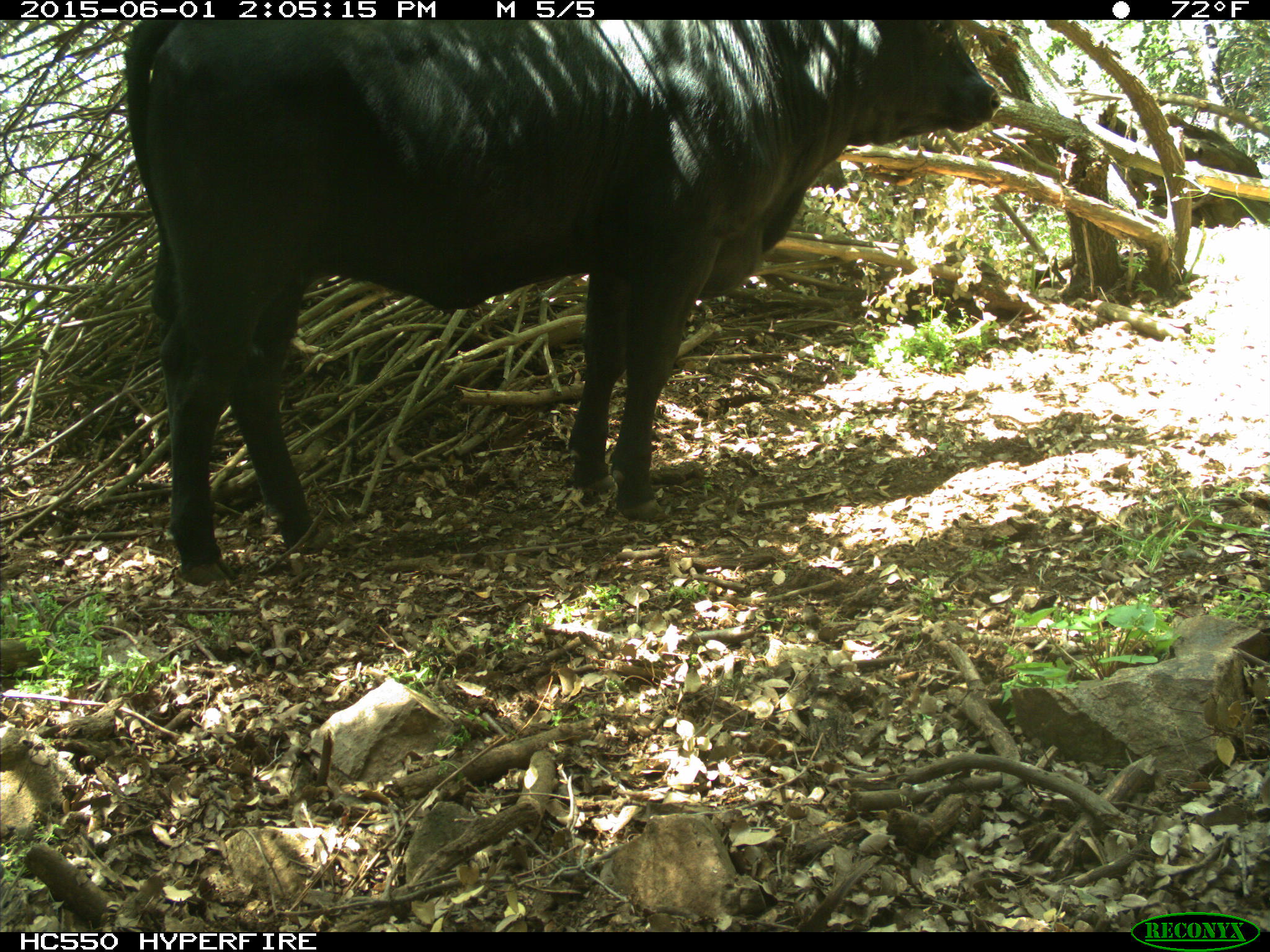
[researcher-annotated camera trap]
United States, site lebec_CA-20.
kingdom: Animalia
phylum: Chordata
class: Mammalia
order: Artiodactyla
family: Bovidae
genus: Bos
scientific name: Bos taurus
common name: domestic cow